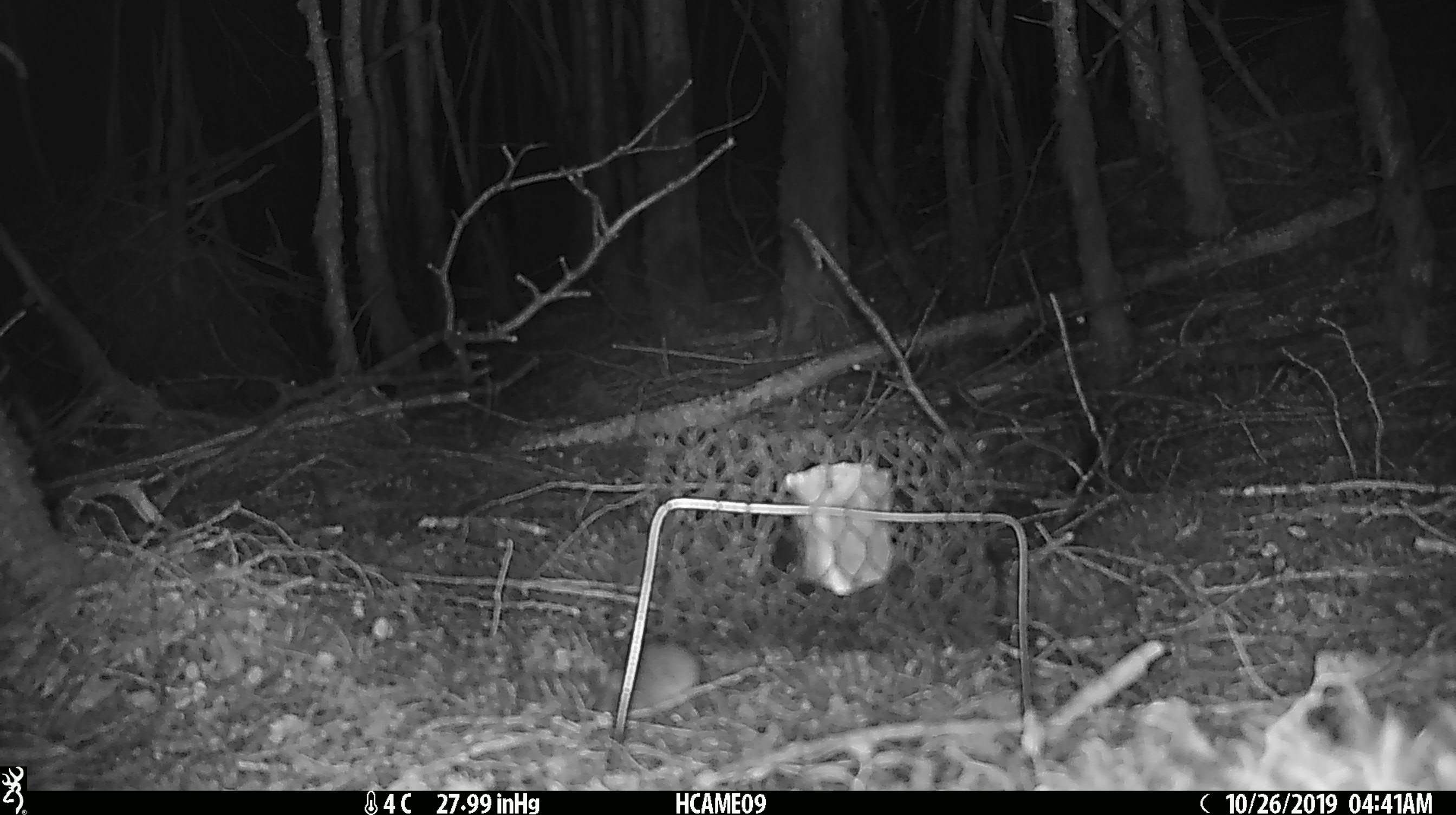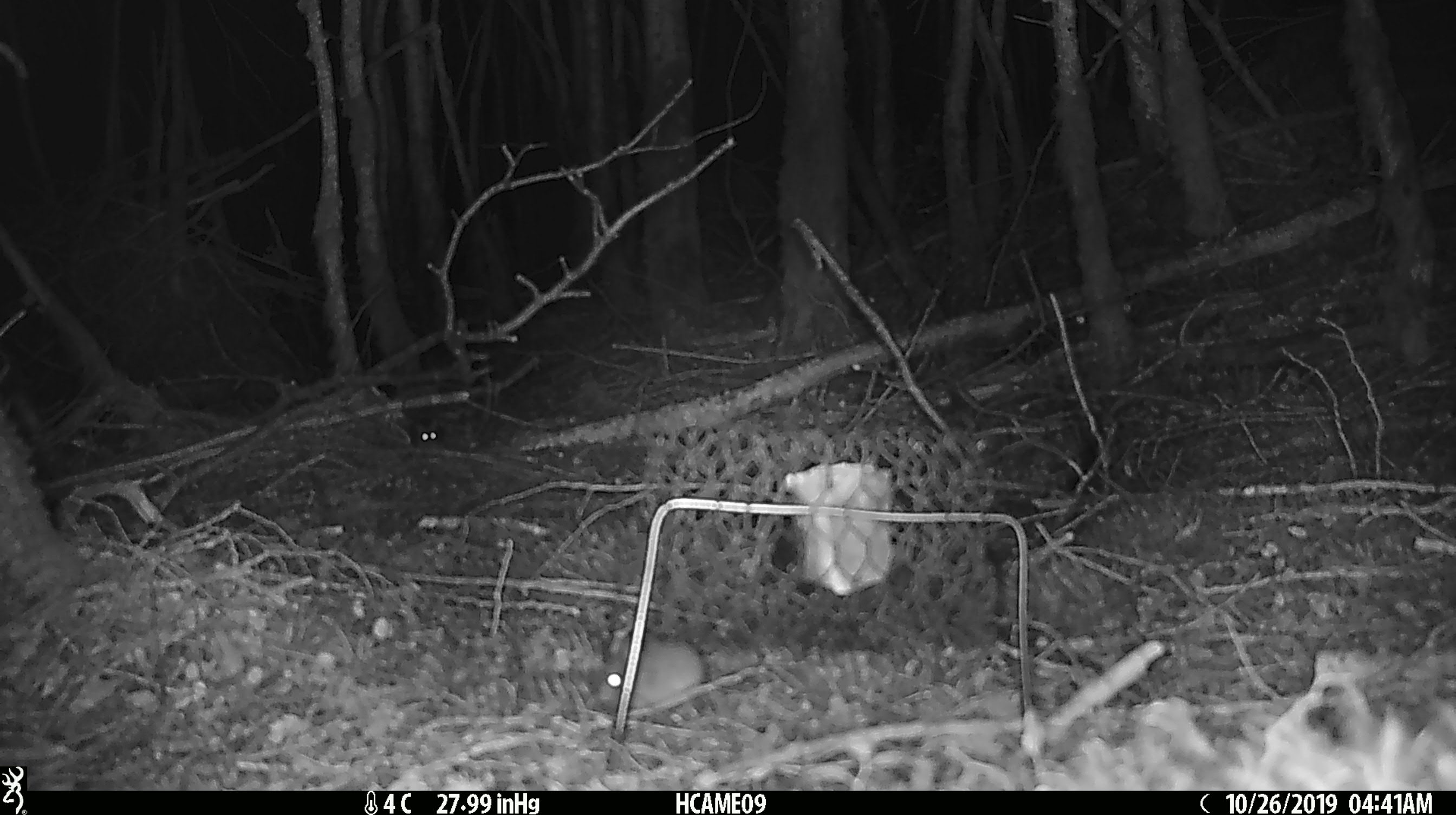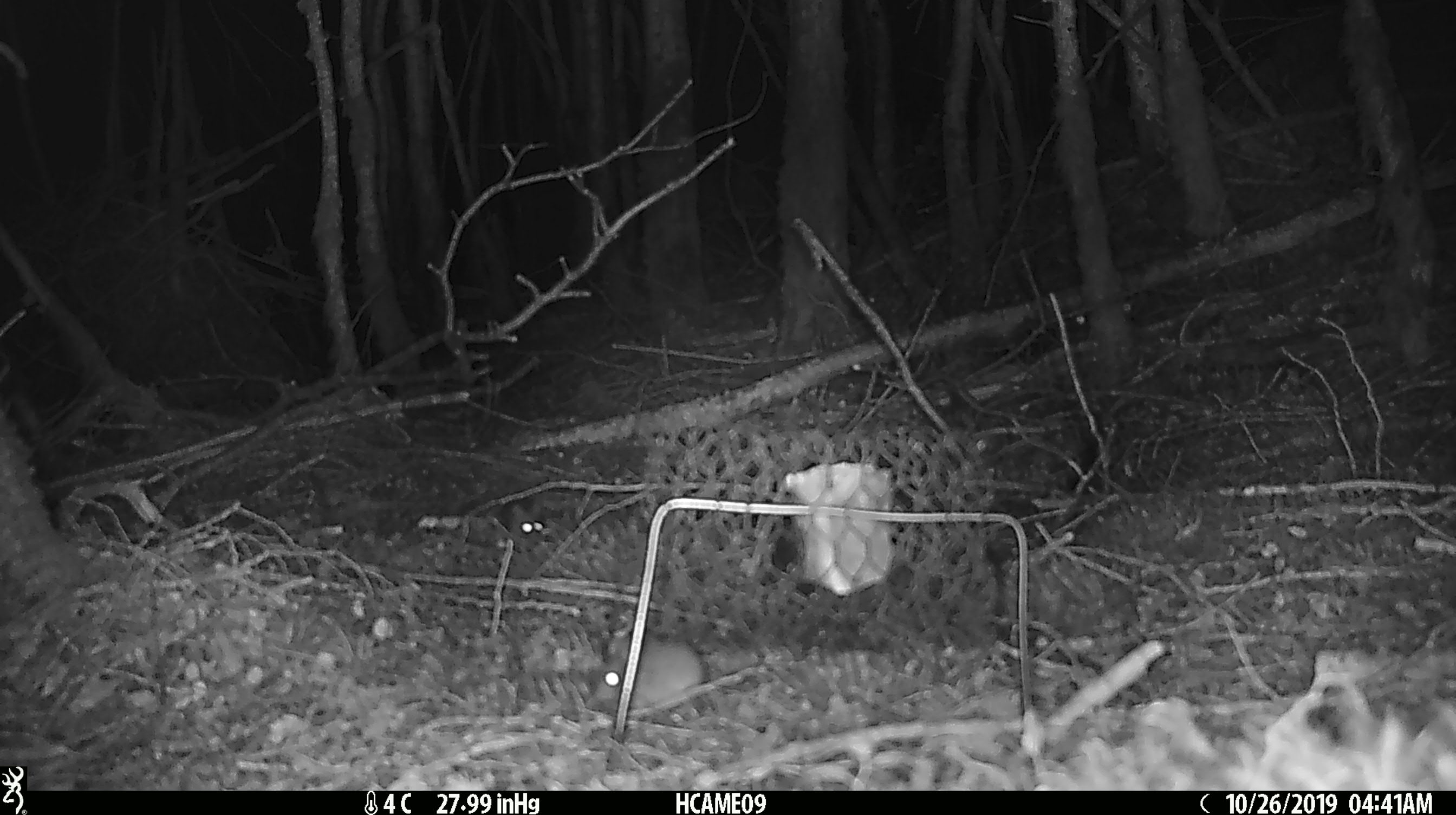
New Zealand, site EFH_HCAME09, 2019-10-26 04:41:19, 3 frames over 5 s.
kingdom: Animalia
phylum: Chordata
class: Mammalia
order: Rodentia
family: Muridae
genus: Mus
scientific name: Mus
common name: mouse